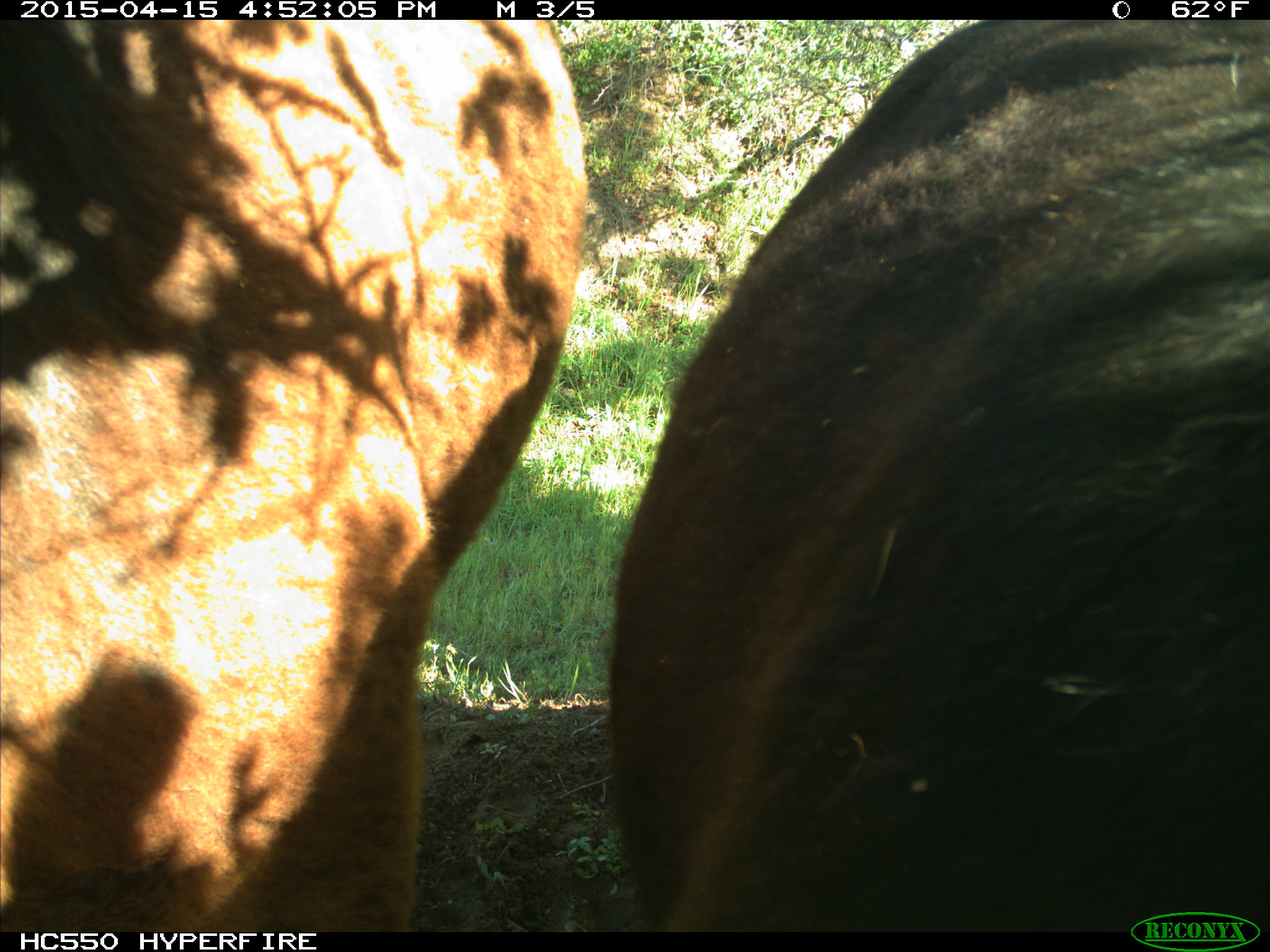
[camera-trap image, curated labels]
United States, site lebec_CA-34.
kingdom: Animalia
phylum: Chordata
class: Mammalia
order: Artiodactyla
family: Bovidae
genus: Bos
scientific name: Bos taurus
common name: domestic cow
Bos taurus (domestic cow).